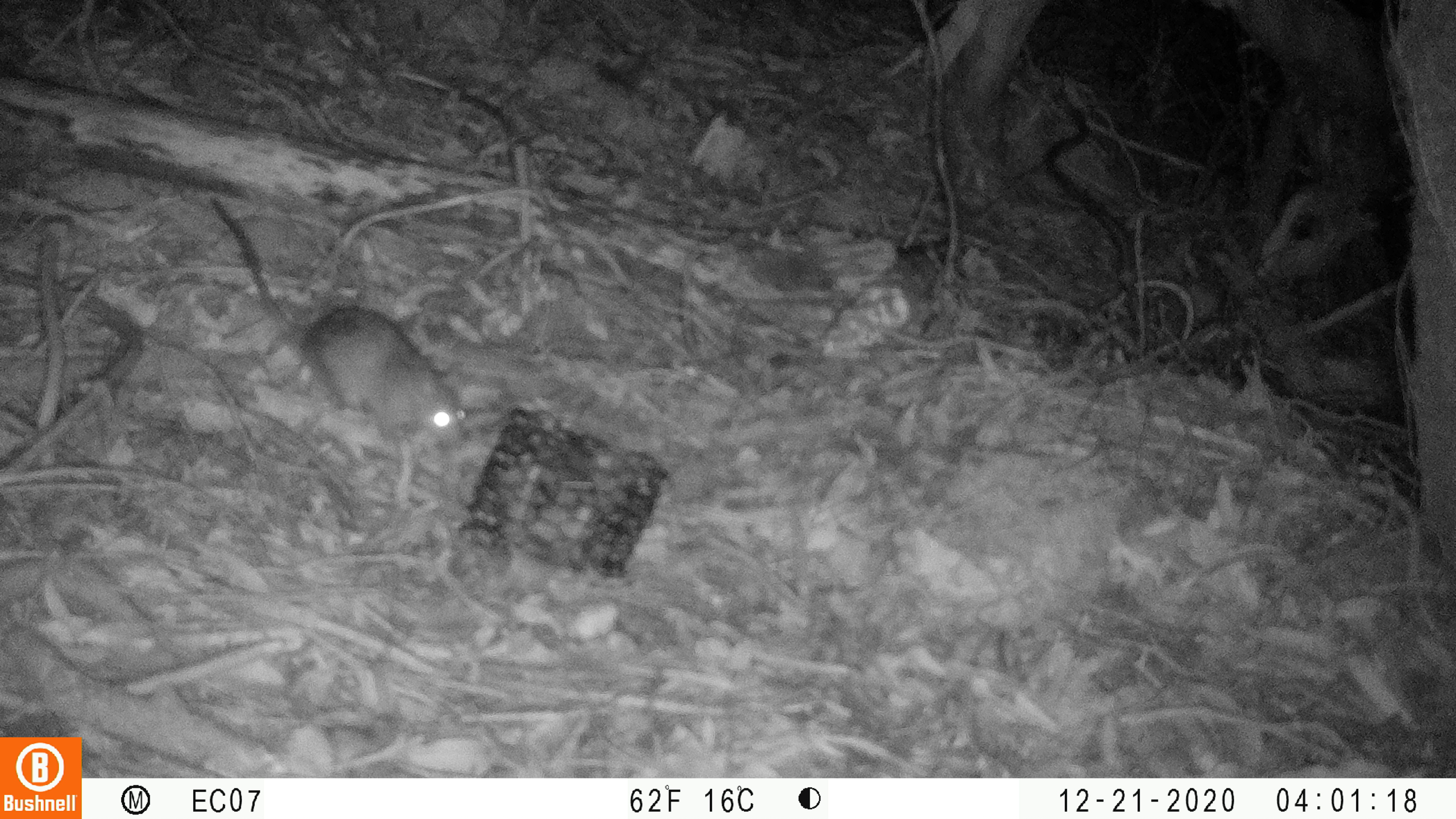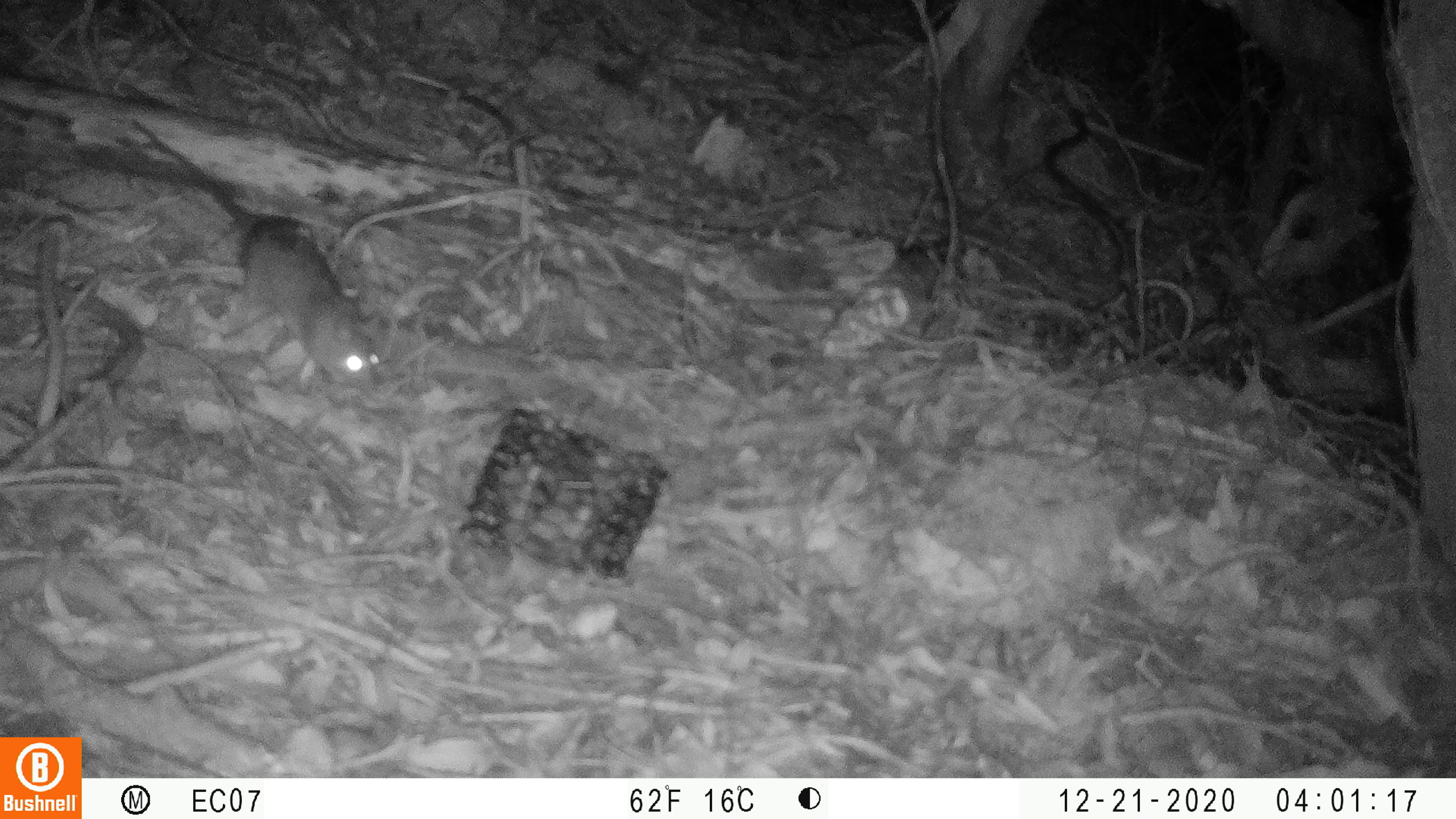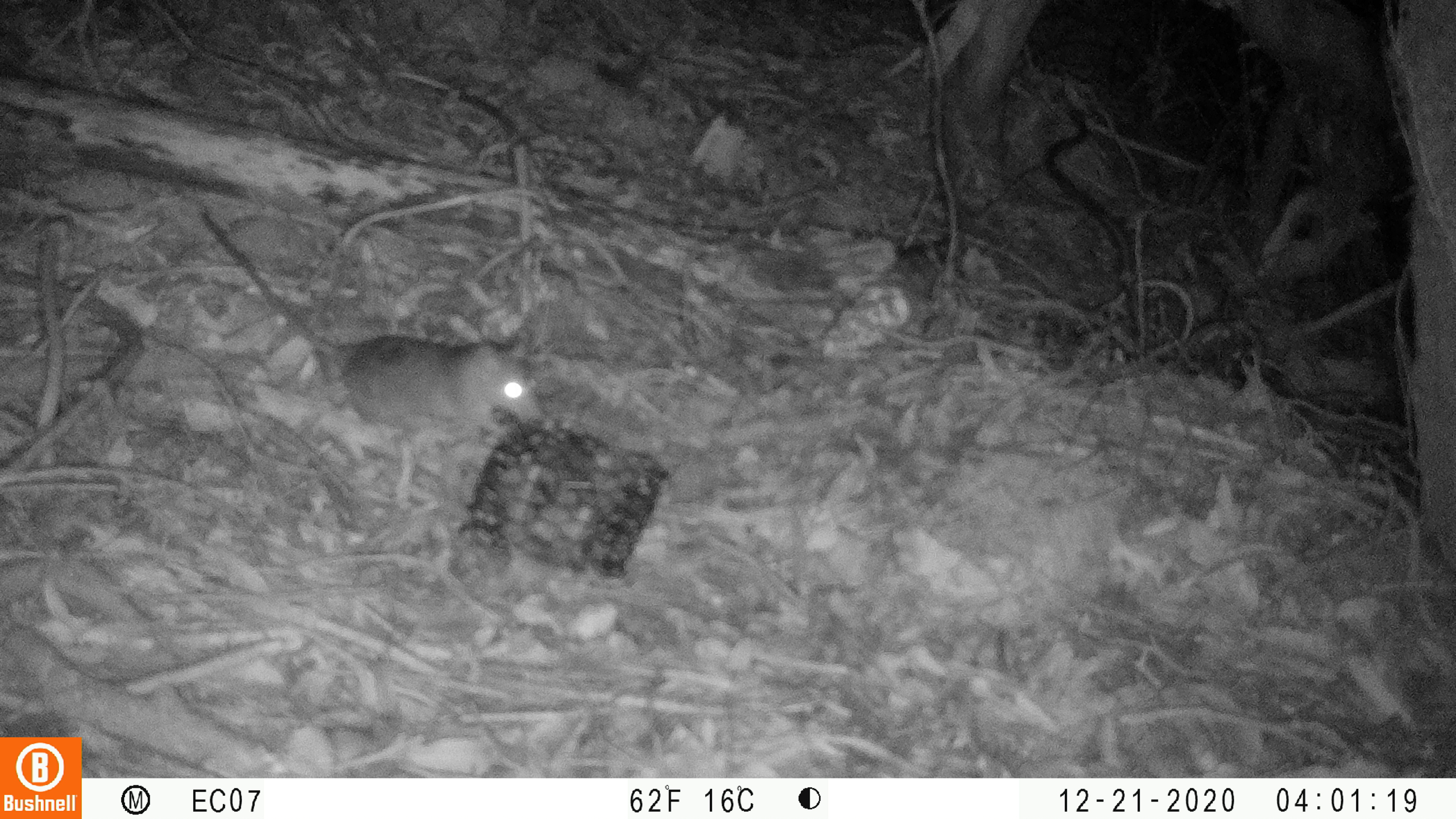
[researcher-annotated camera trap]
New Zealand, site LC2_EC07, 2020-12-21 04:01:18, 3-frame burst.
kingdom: Animalia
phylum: Chordata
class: Mammalia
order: Rodentia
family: Muridae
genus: Rattus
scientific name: Rattus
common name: rat